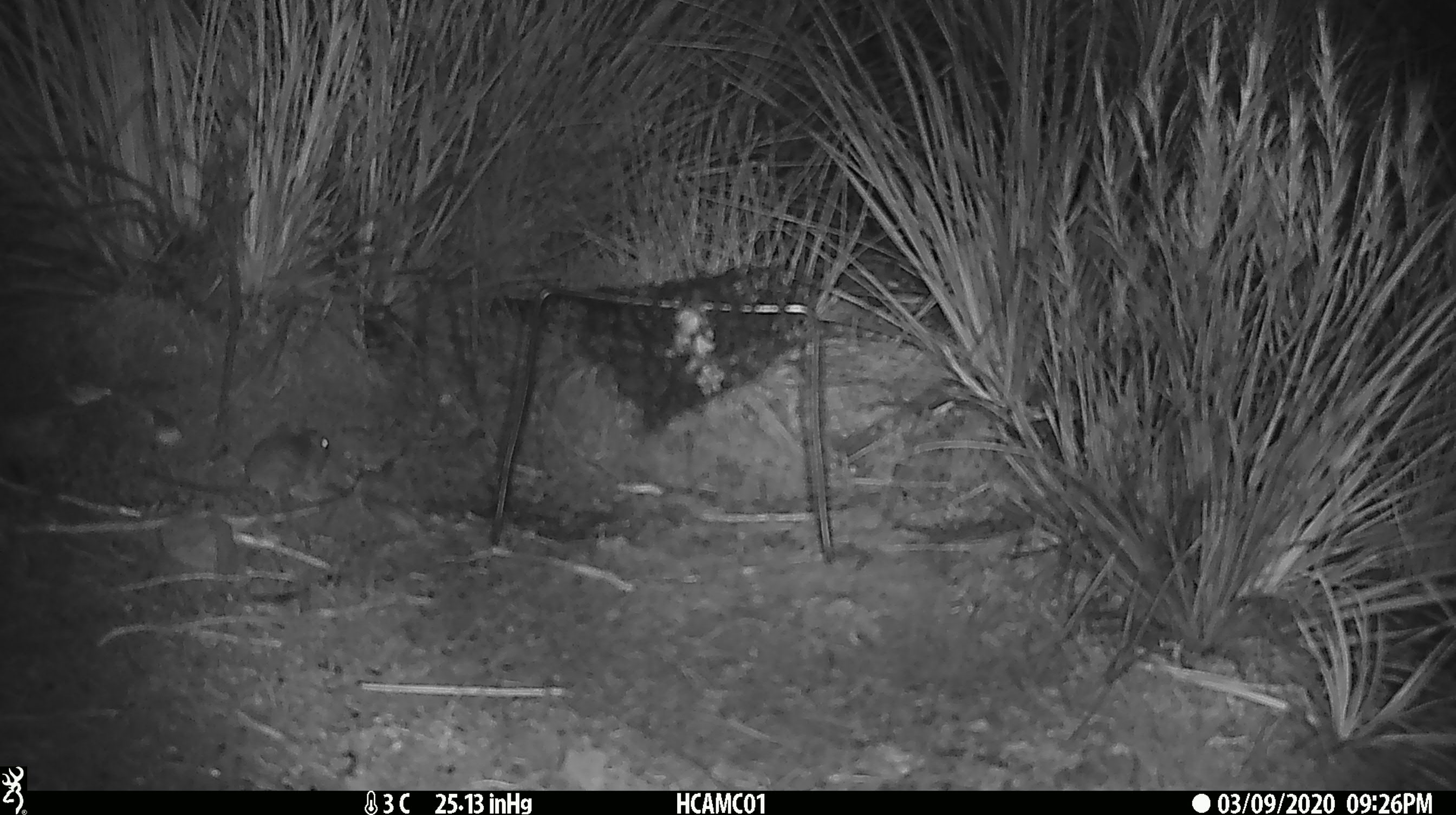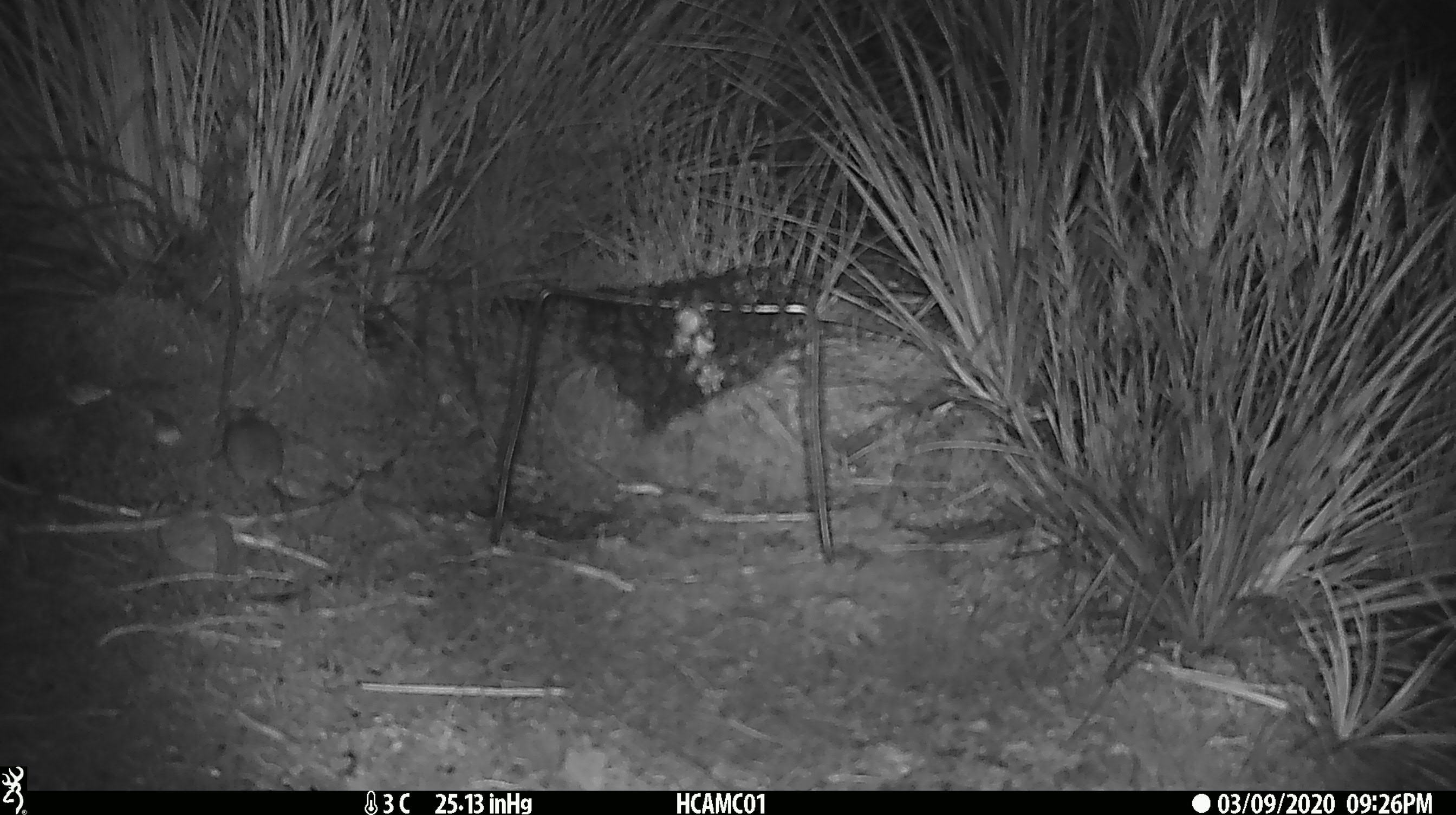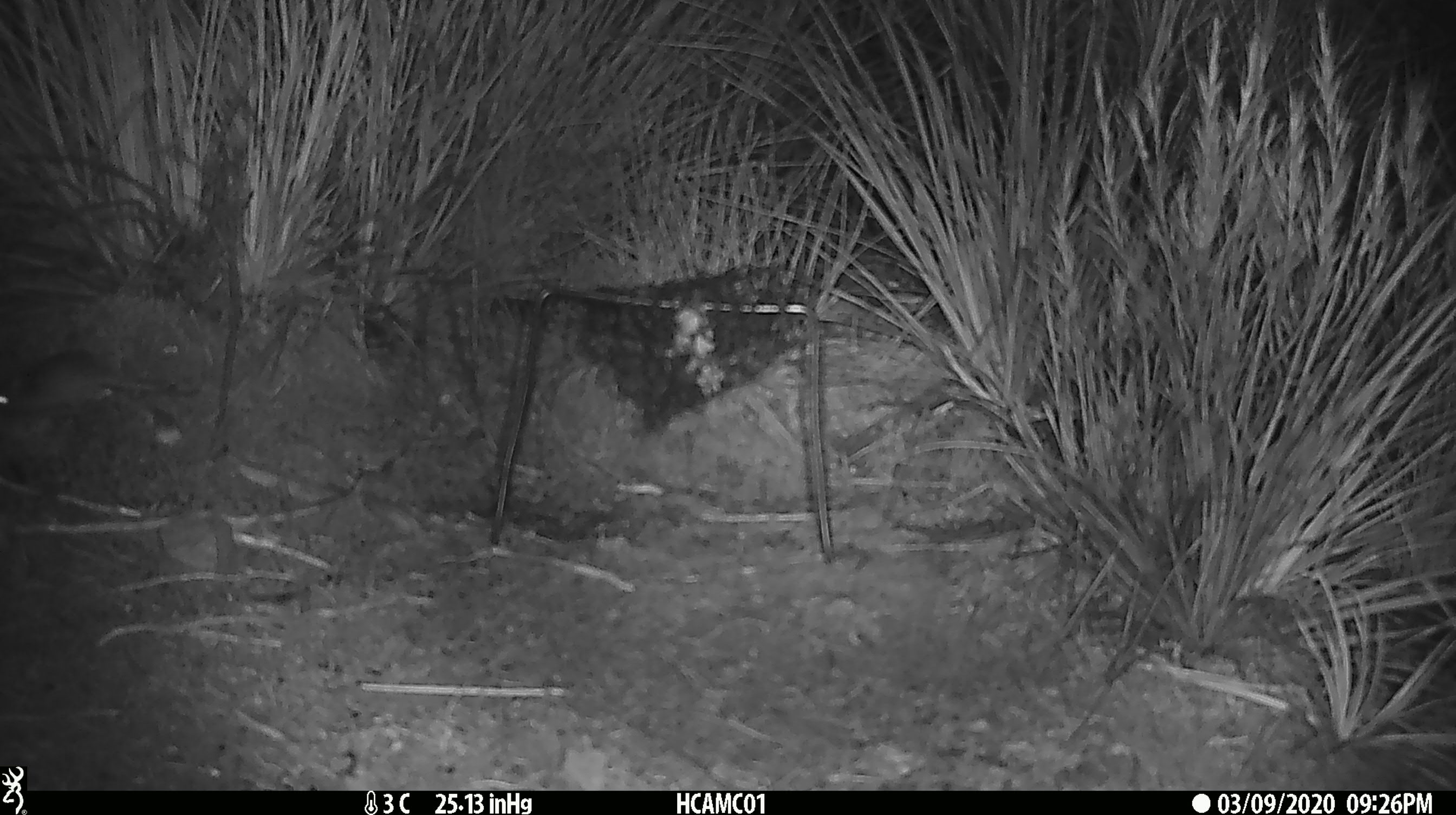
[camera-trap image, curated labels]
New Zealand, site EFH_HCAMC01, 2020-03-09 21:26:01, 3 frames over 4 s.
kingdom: Animalia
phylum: Chordata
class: Mammalia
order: Rodentia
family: Muridae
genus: Mus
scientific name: Mus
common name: mouse